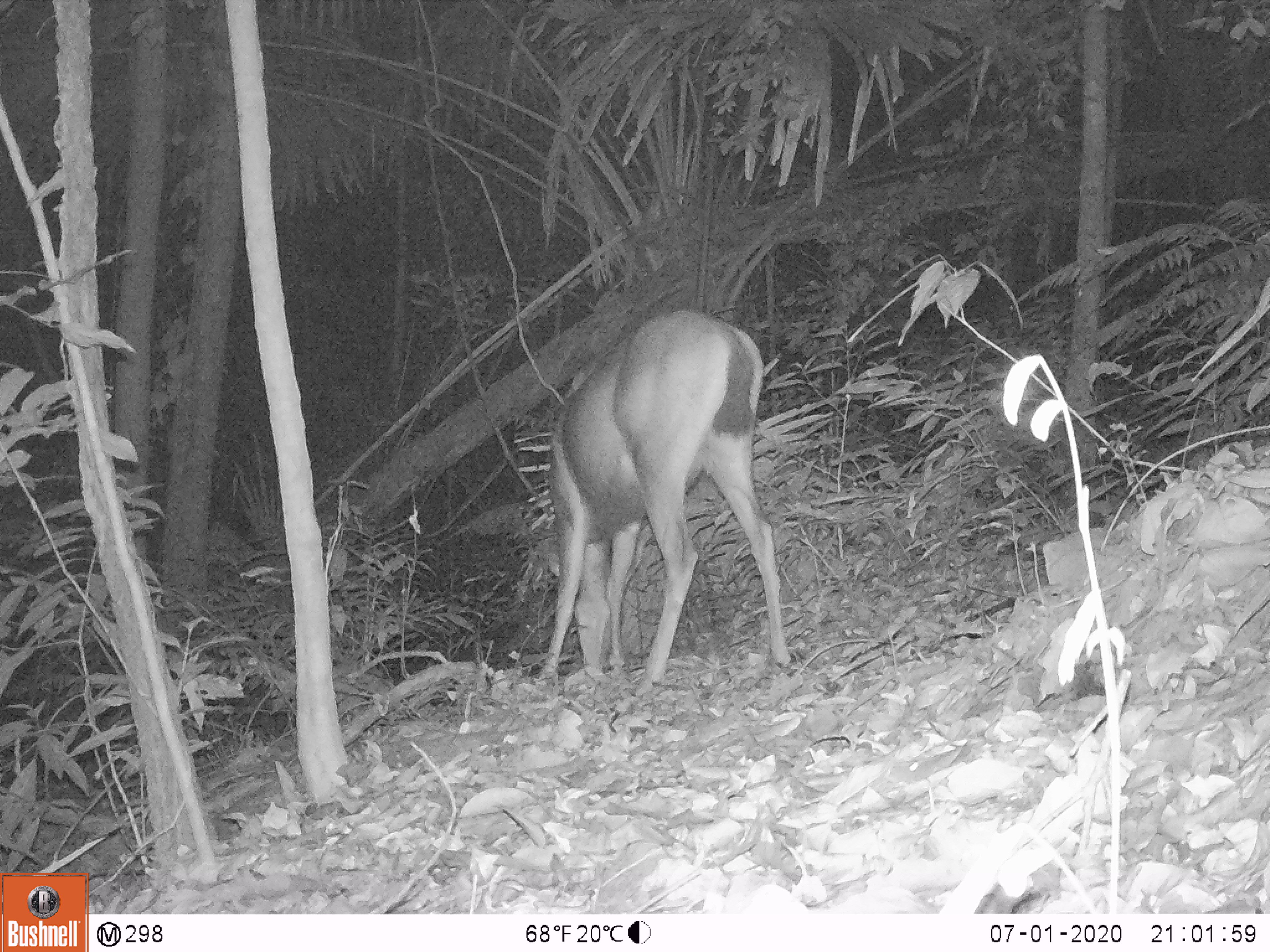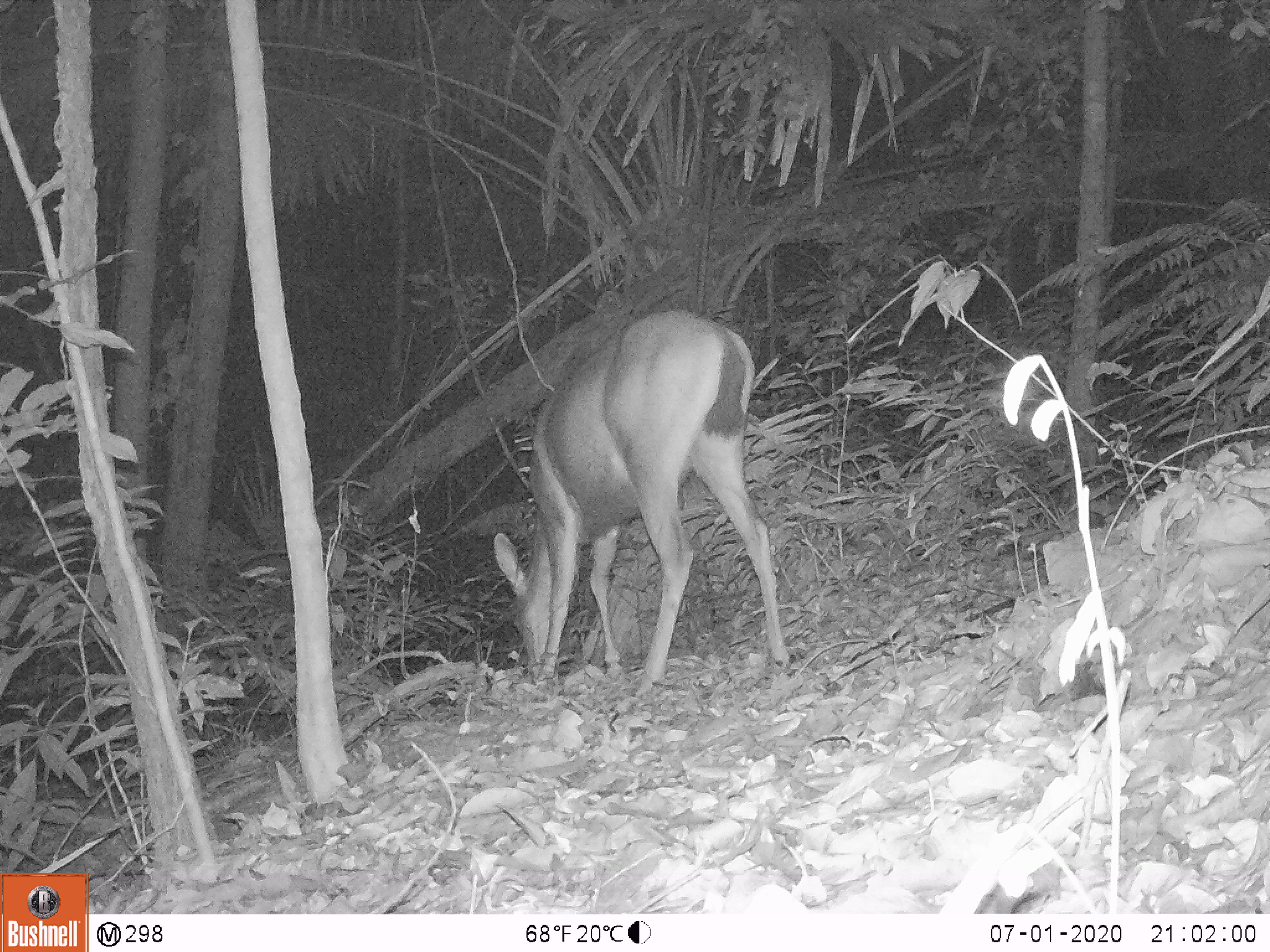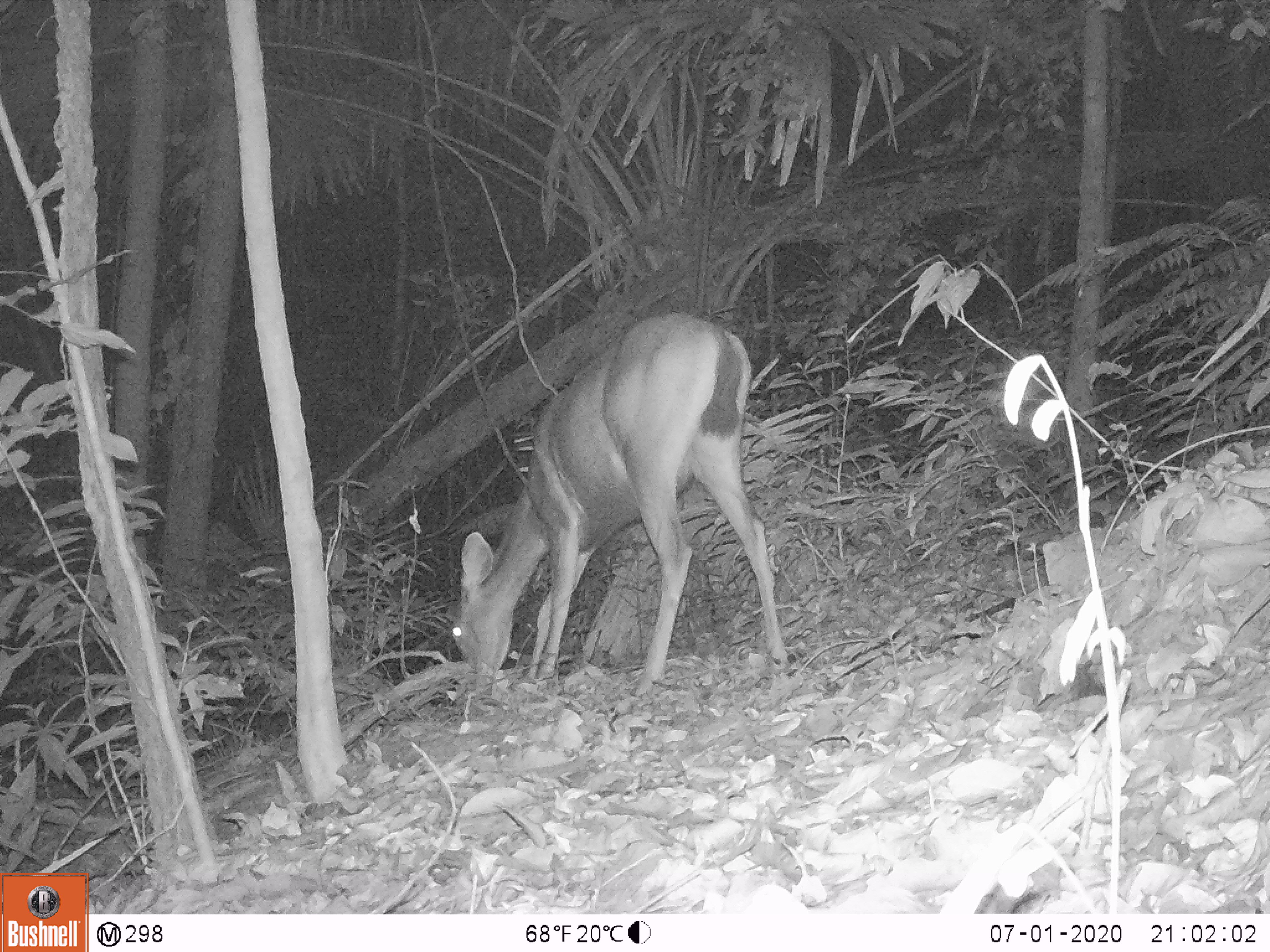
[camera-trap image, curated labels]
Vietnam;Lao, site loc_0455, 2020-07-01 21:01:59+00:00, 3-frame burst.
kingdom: Animalia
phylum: Chordata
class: Mammalia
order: Artiodactyla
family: Cervidae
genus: Rusa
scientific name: Rusa unicolor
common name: sambar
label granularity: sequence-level